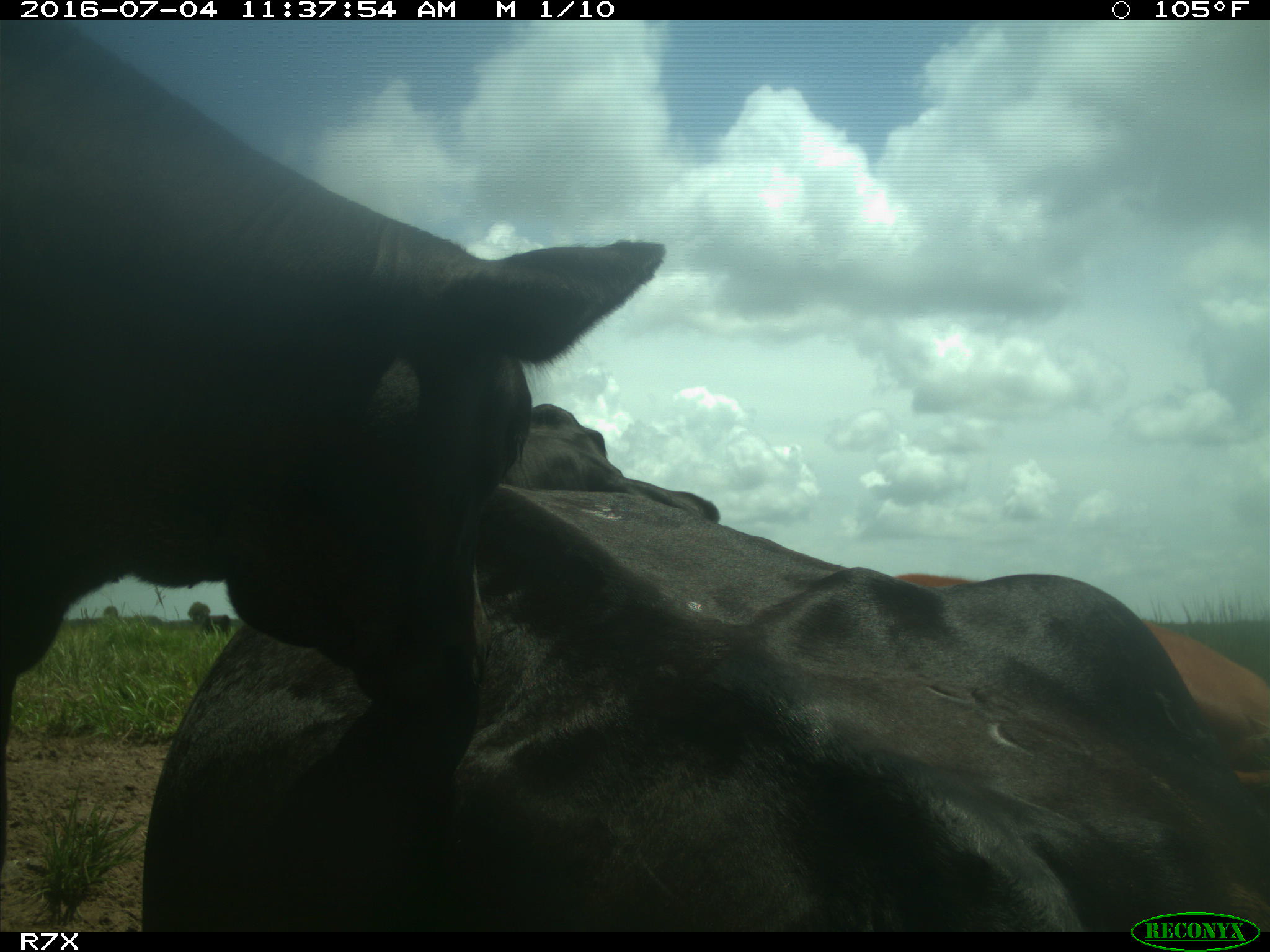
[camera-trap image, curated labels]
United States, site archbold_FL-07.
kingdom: Animalia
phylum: Chordata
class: Mammalia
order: Artiodactyla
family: Bovidae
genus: Bos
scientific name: Bos taurus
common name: domestic cow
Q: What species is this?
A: Bos taurus (domestic cow).